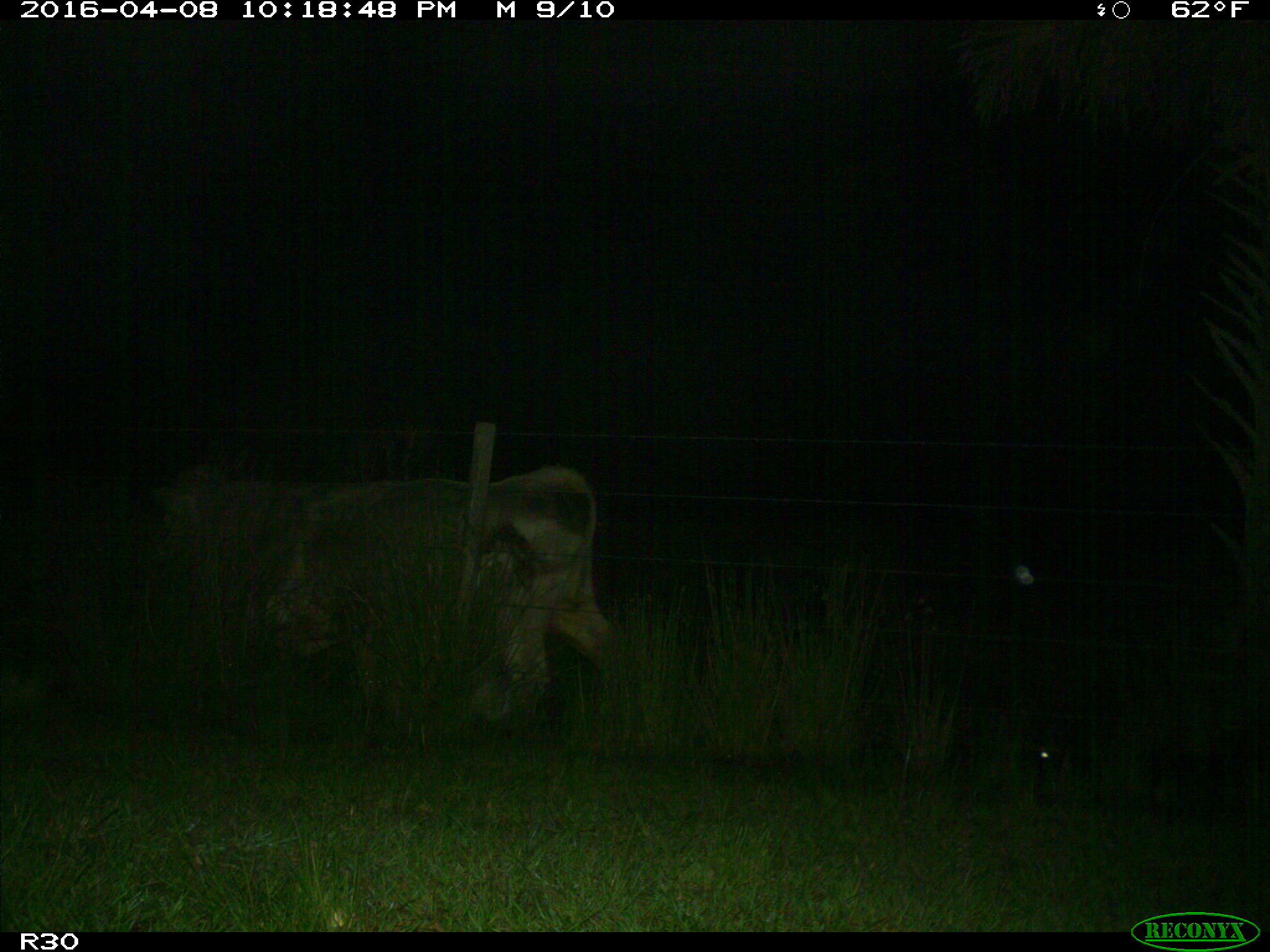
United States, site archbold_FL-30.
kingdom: Animalia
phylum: Chordata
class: Mammalia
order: Artiodactyla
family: Bovidae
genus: Bos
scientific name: Bos taurus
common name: domestic cow